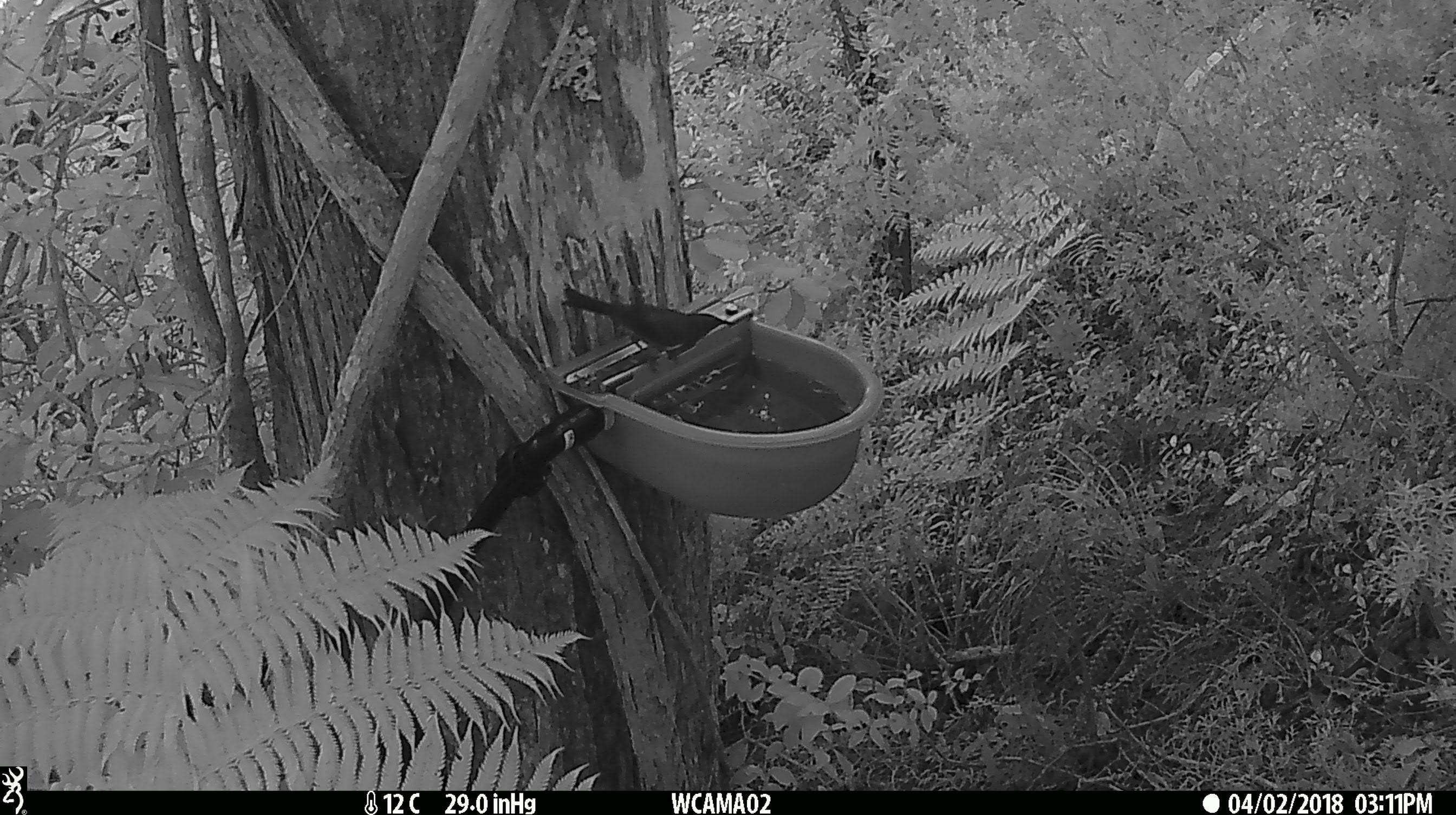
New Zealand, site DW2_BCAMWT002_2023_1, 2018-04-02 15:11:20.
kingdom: Animalia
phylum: Chordata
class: Aves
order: Passeriformes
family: Meliphagidae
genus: Anthornis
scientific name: Anthornis melanura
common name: new zealand bellbird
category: bellbird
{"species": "bellbird (new zealand bellbird) (Anthornis melanura)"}